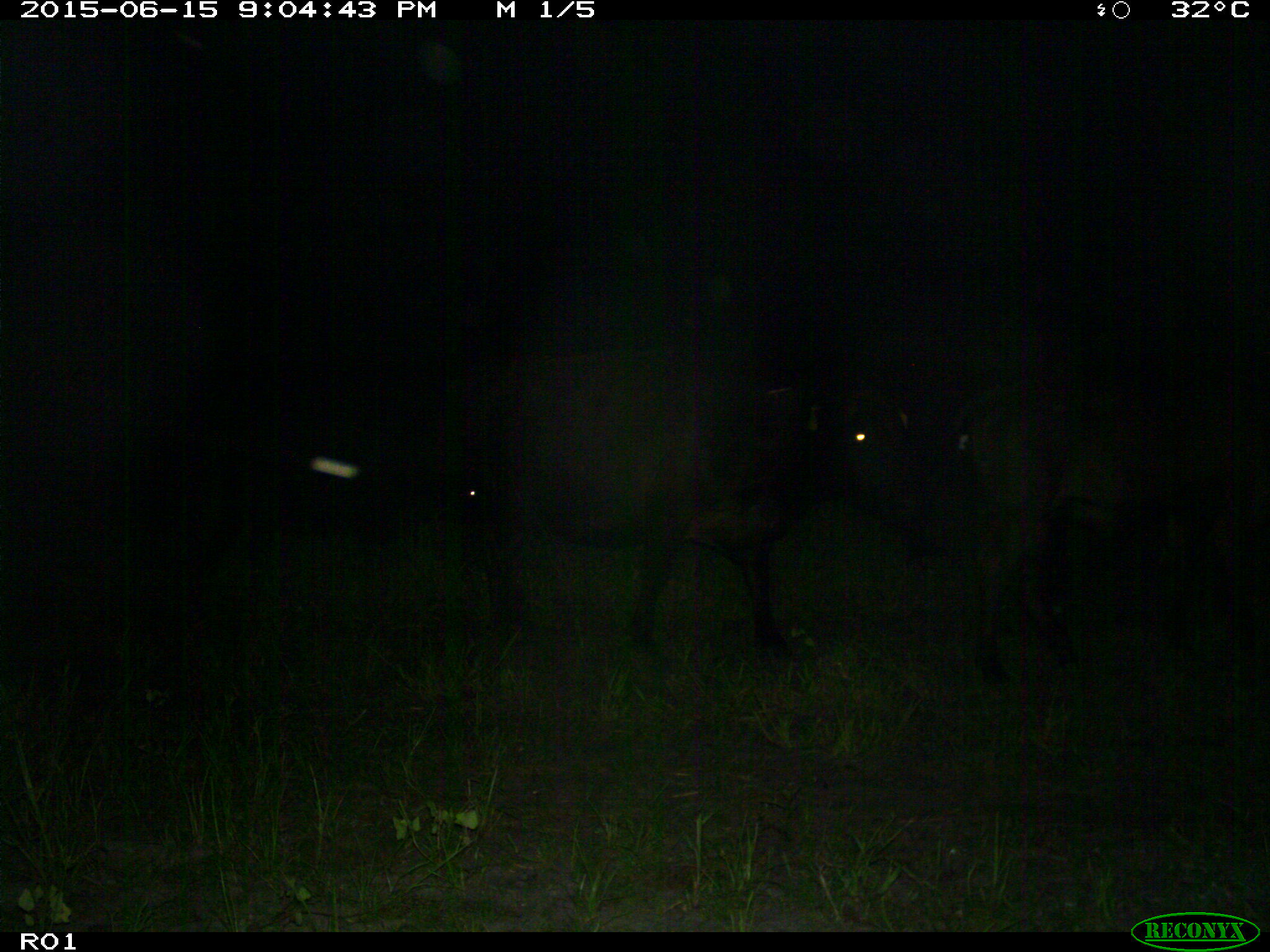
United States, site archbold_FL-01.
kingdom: Animalia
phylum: Chordata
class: Mammalia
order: Artiodactyla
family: Bovidae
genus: Bos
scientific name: Bos taurus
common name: domestic cow